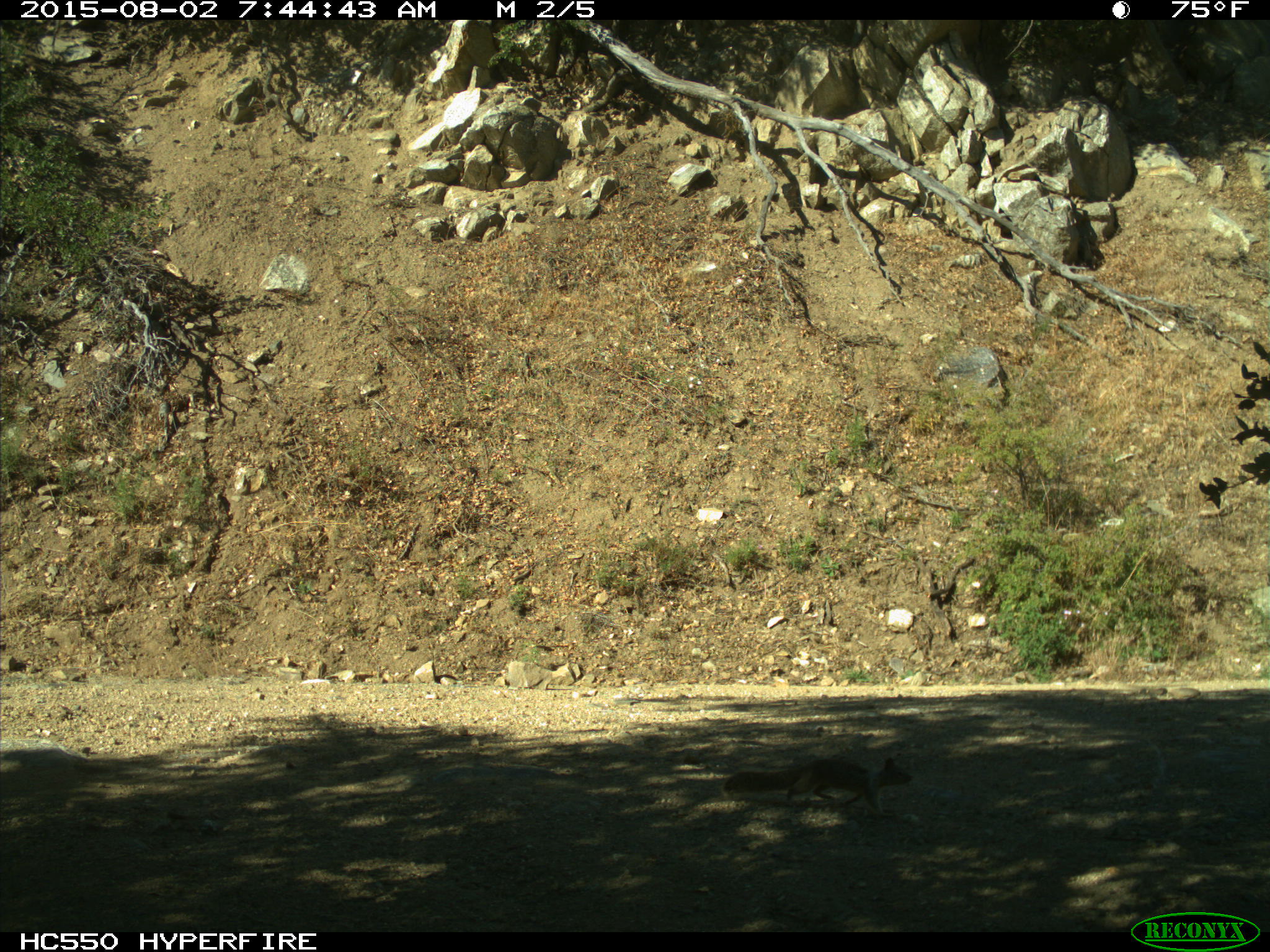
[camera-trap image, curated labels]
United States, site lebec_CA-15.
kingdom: Animalia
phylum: Chordata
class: Mammalia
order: Rodentia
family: Sciuridae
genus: Otospermophilus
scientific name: Otospermophilus beecheyi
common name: california ground squirrel